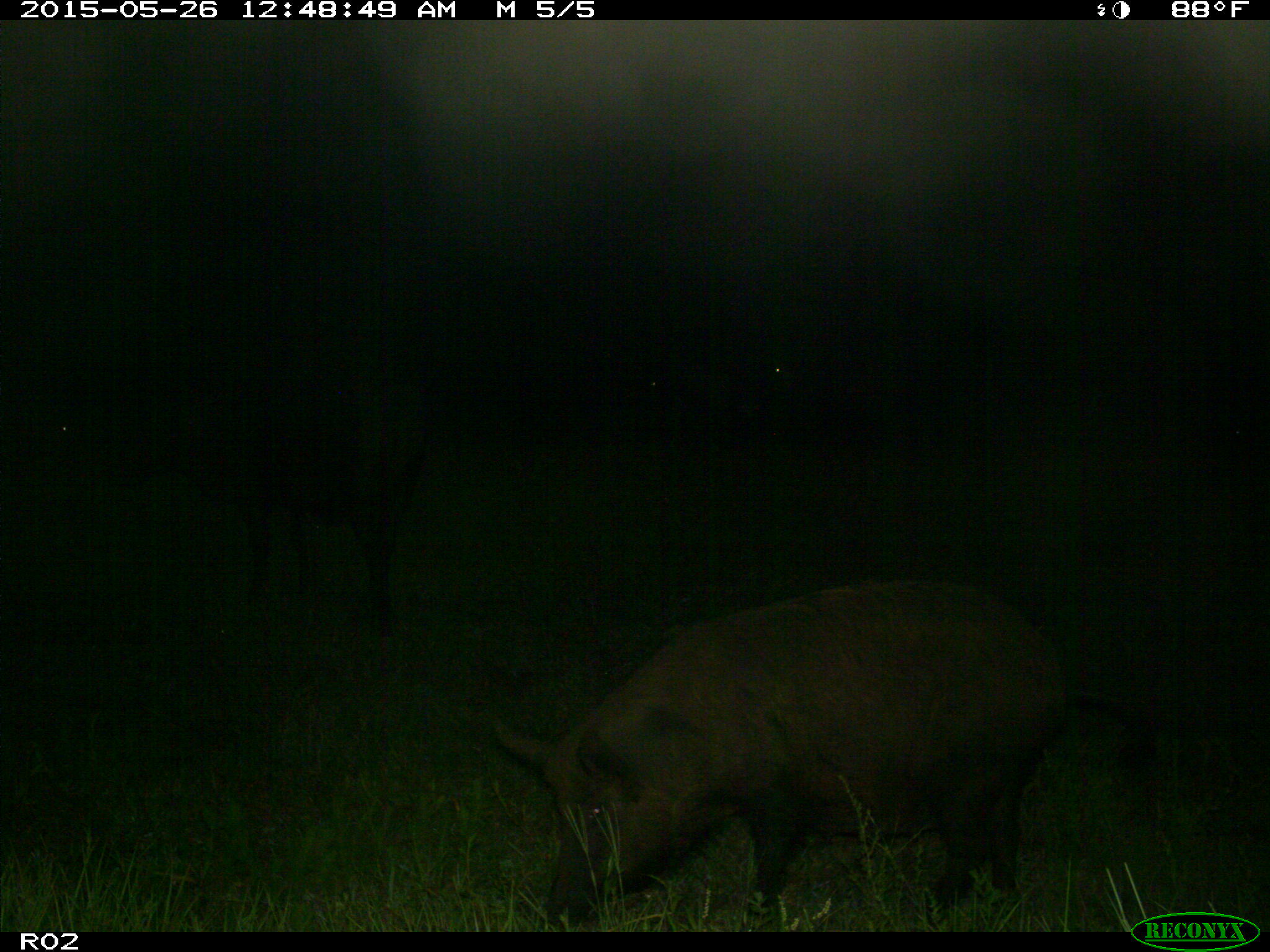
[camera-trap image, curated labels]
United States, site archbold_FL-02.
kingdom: Animalia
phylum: Chordata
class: Mammalia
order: Artiodactyla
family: Suidae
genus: Sus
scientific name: Sus scrofa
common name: wild boar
Sus scrofa (wild boar).